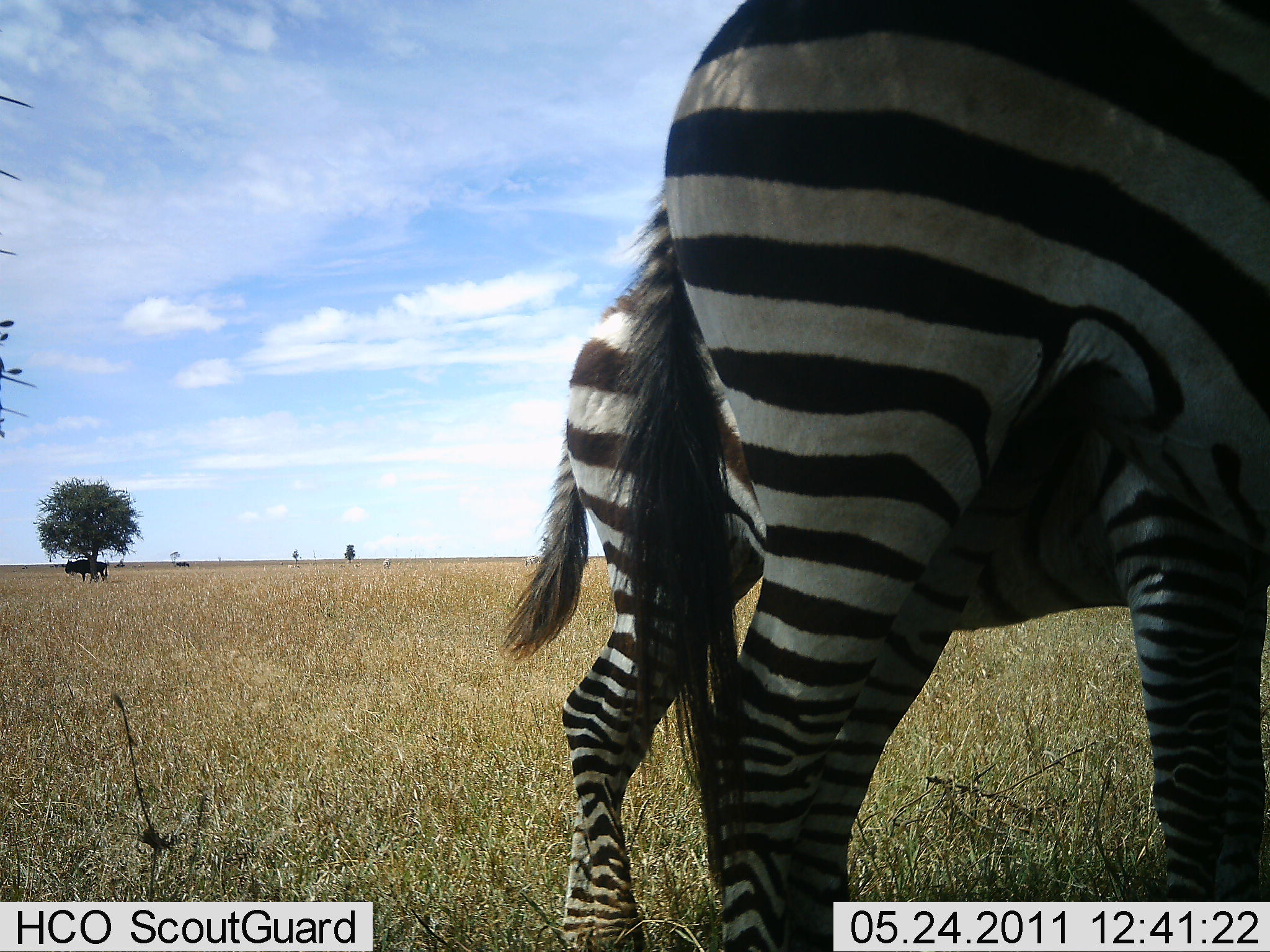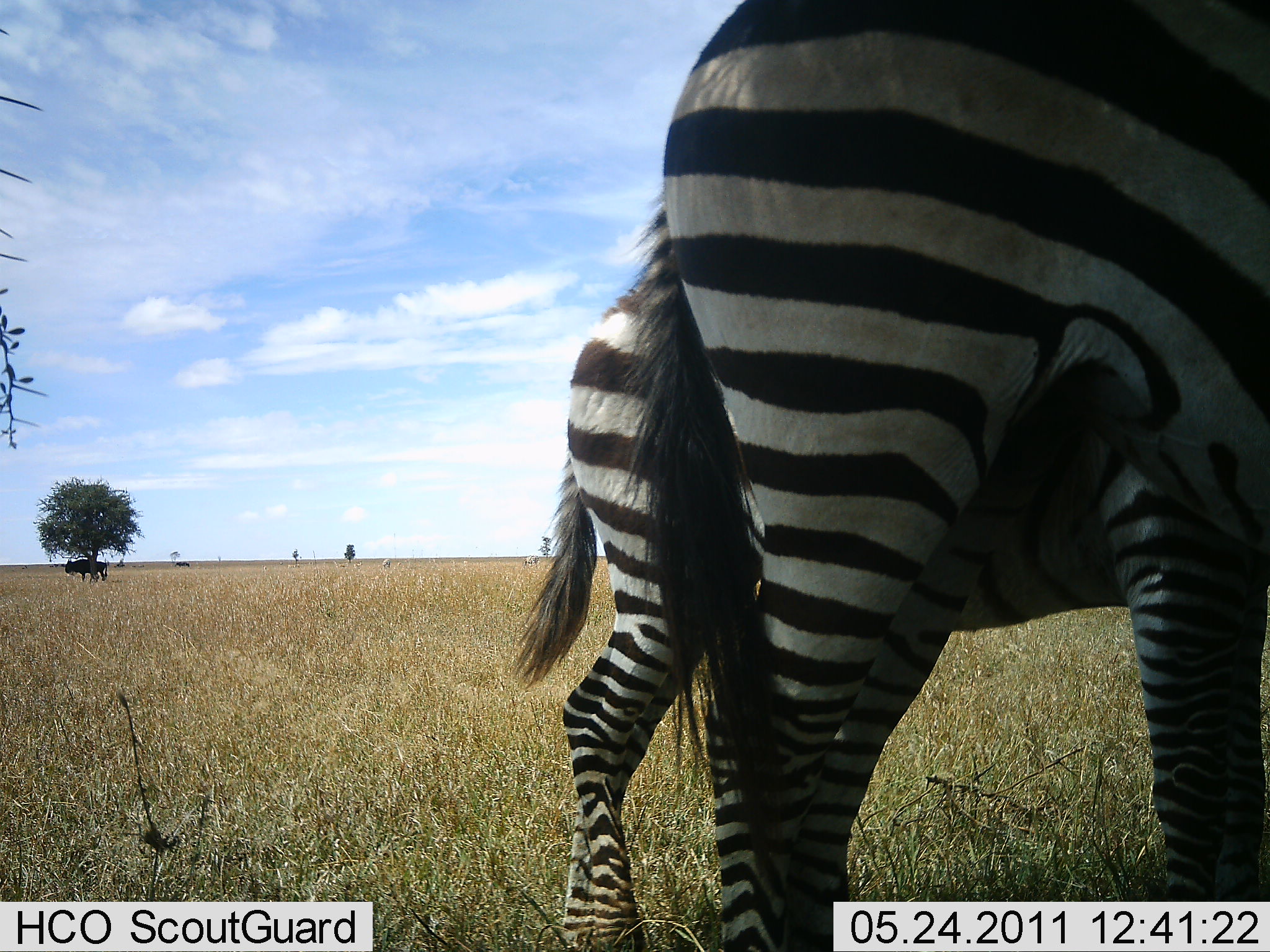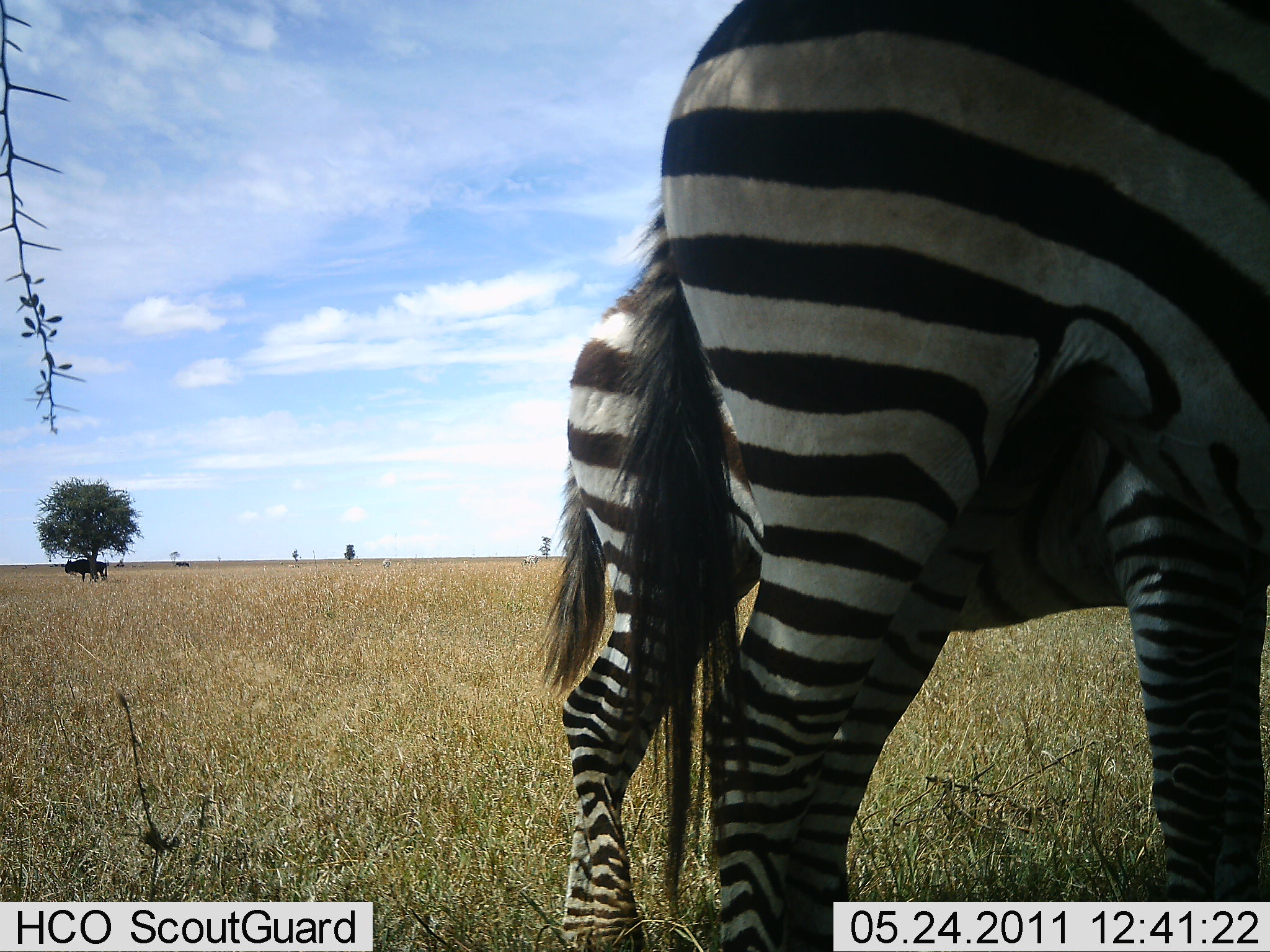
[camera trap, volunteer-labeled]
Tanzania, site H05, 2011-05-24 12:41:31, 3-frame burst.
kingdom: Animalia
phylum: Chordata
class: Mammalia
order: Perissodactyla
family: Equidae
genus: Equus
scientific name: Equus quagga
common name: plains zebra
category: zebra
Zebra (plains zebra) (Equus quagga), count 2. Behavior (volunteer vote fractions): standing 83%, resting 6%, moving 6%, interacting 0%. Young present (vote fraction): 33%. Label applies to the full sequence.